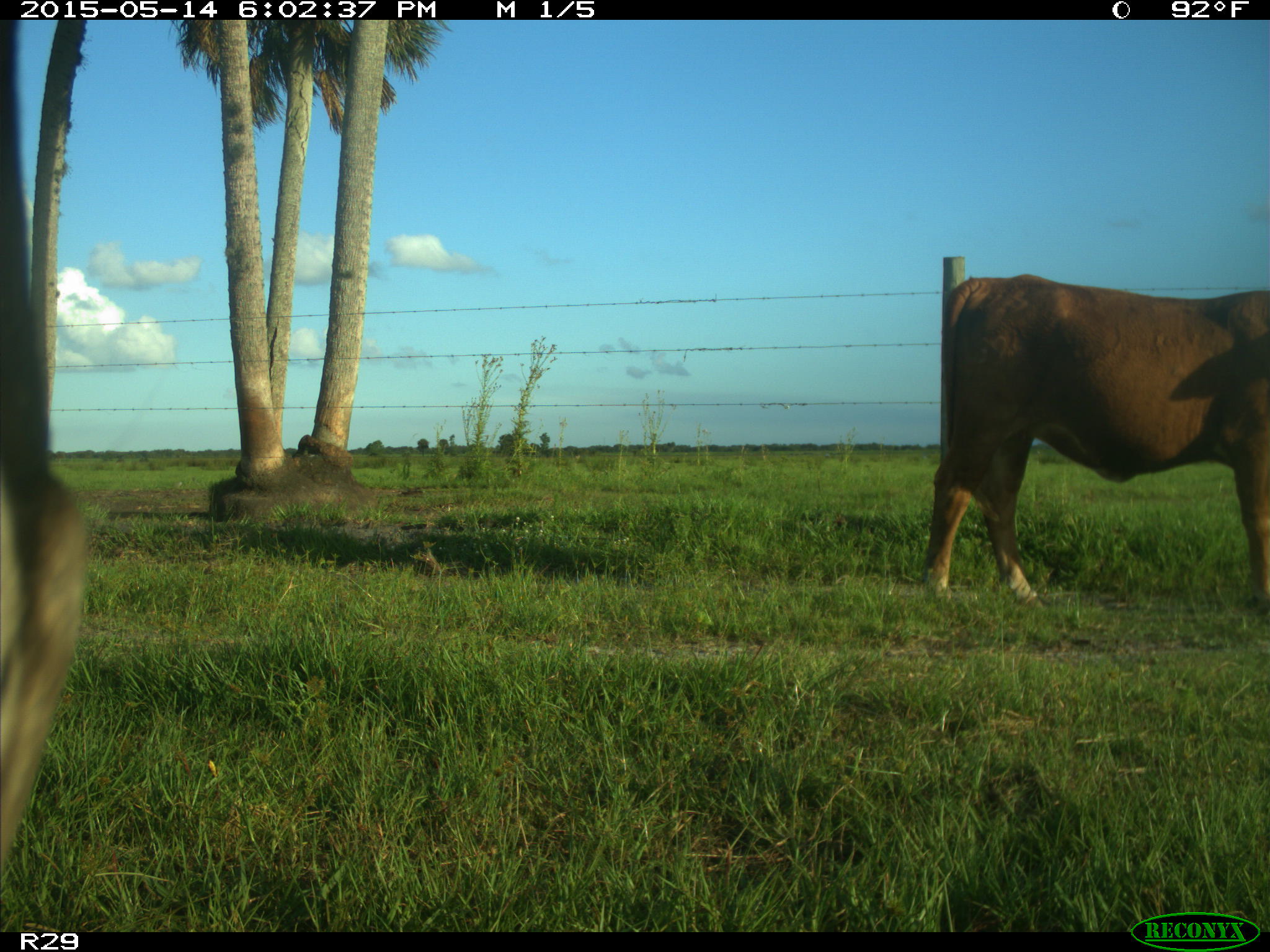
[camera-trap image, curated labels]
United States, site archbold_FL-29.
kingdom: Animalia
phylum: Chordata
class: Mammalia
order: Artiodactyla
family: Bovidae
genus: Bos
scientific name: Bos taurus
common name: domestic cow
Bos taurus (domestic cow).